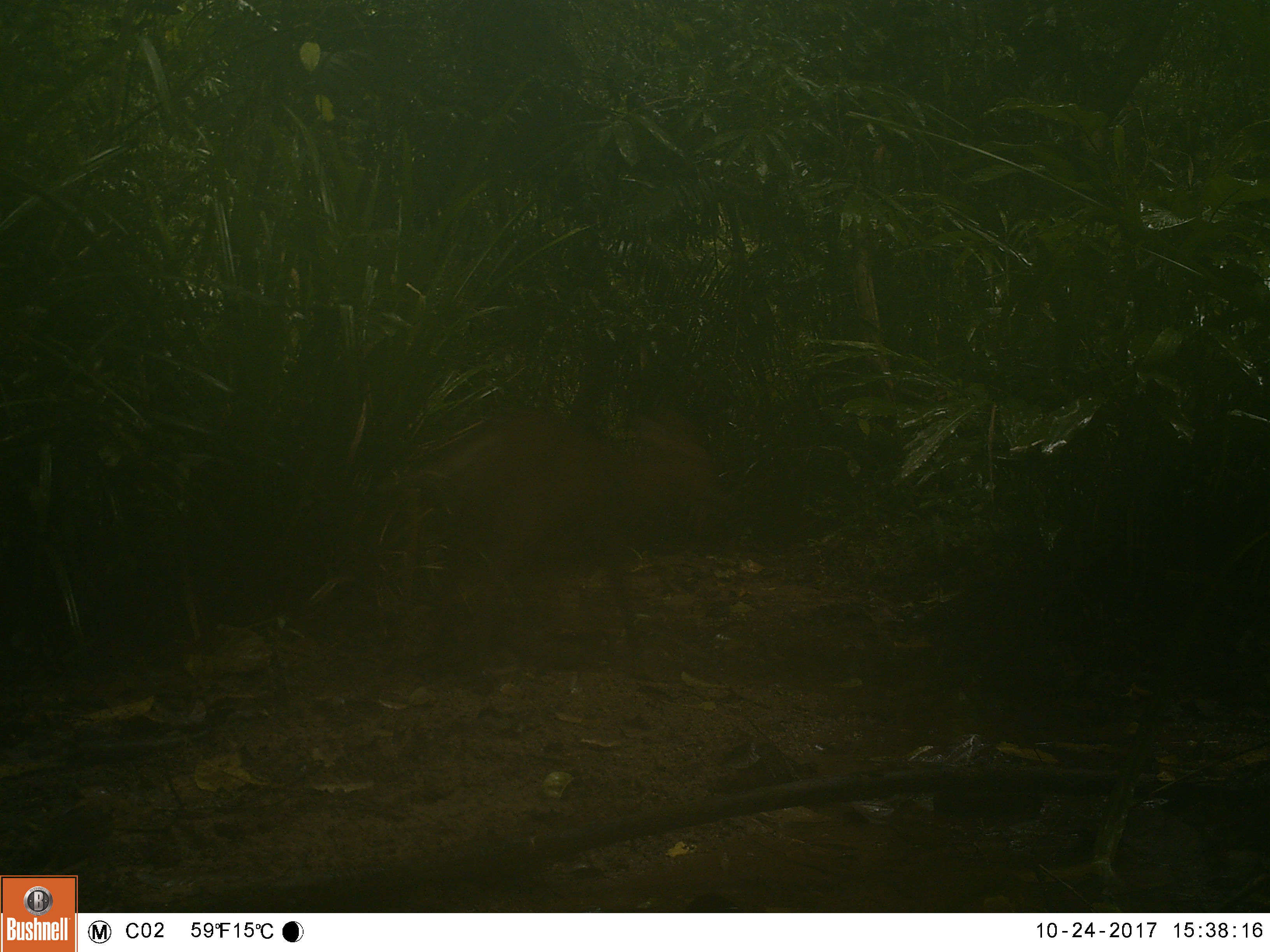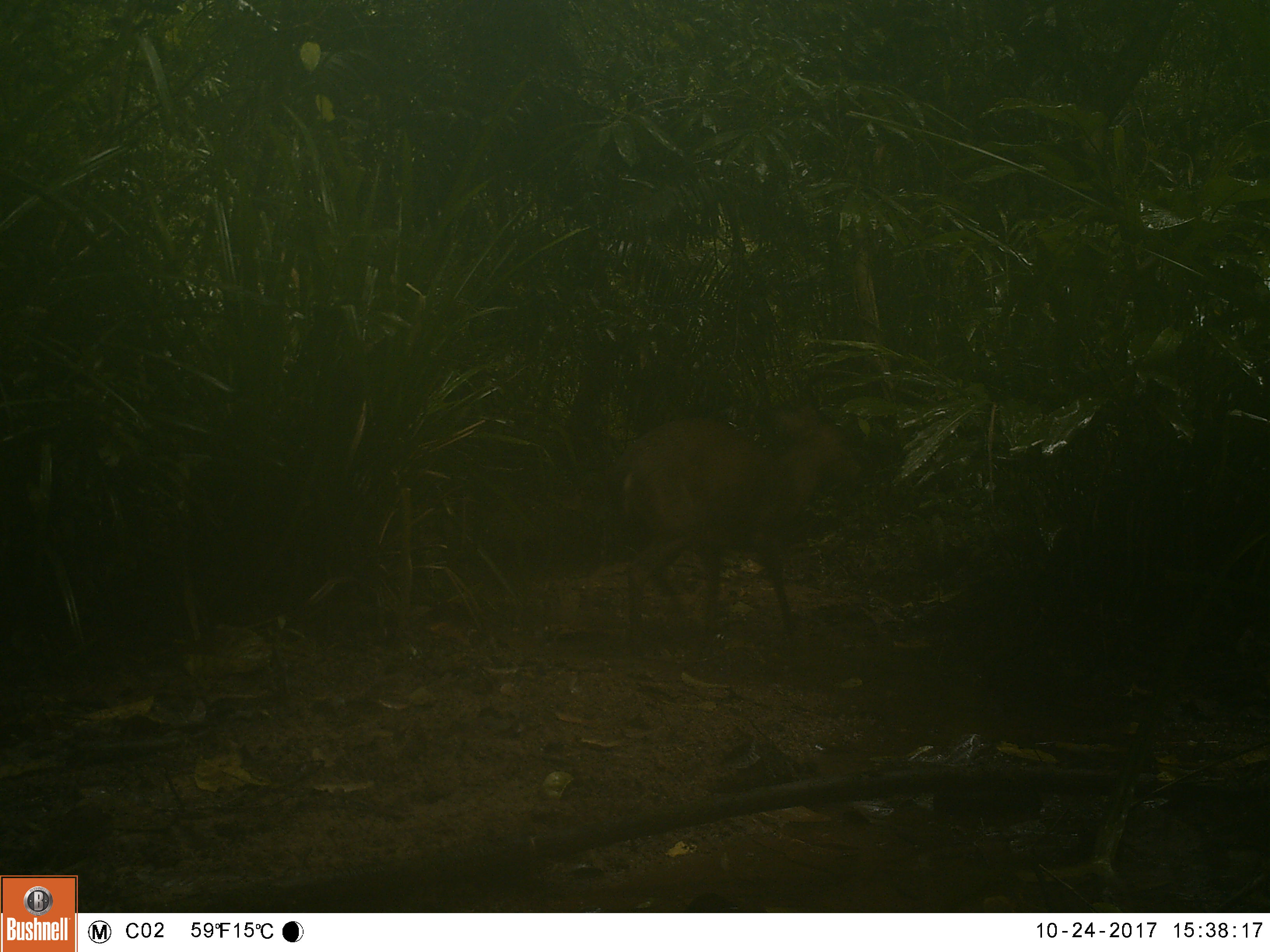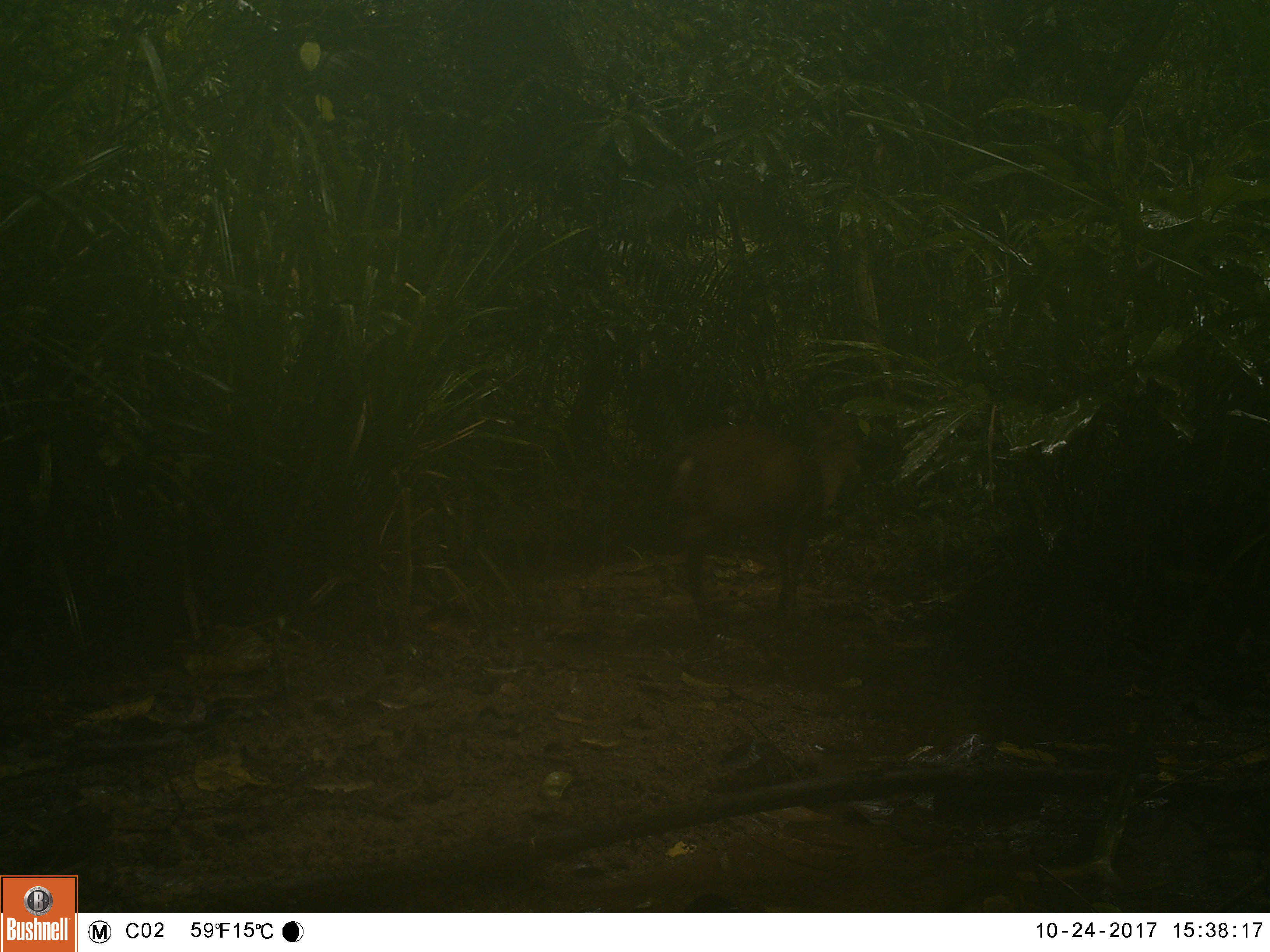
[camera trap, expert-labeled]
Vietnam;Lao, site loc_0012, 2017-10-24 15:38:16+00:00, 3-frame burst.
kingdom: Animalia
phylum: Chordata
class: Mammalia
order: Artiodactyla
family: Cervidae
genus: Muntiacus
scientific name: Muntiacus vuquangensis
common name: large-antlered muntjac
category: large antlered muntjac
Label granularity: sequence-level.